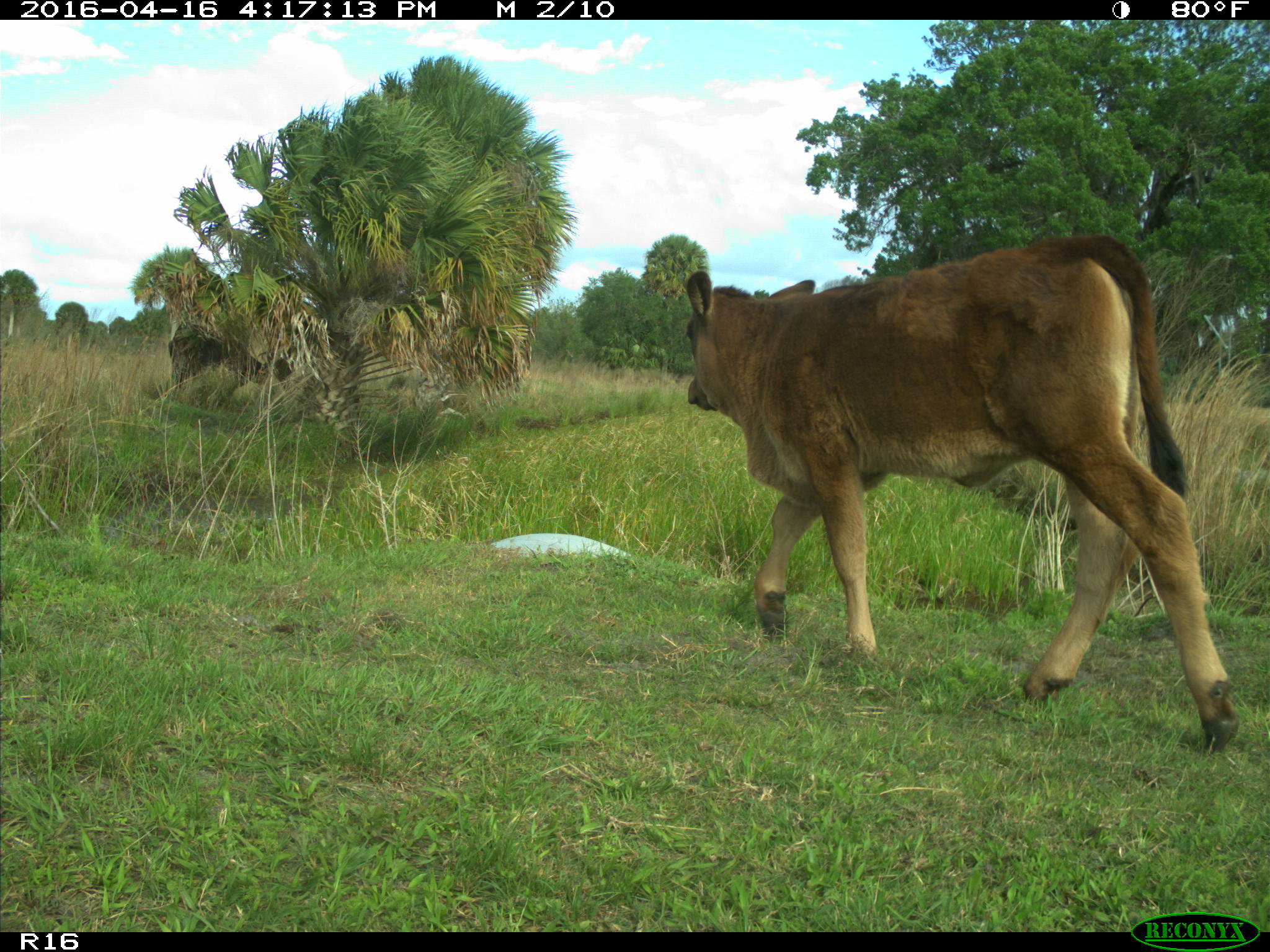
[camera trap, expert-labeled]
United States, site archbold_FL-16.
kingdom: Animalia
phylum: Chordata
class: Mammalia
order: Artiodactyla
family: Bovidae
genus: Bos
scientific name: Bos taurus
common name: domestic cow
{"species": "Bos taurus (domestic cow)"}